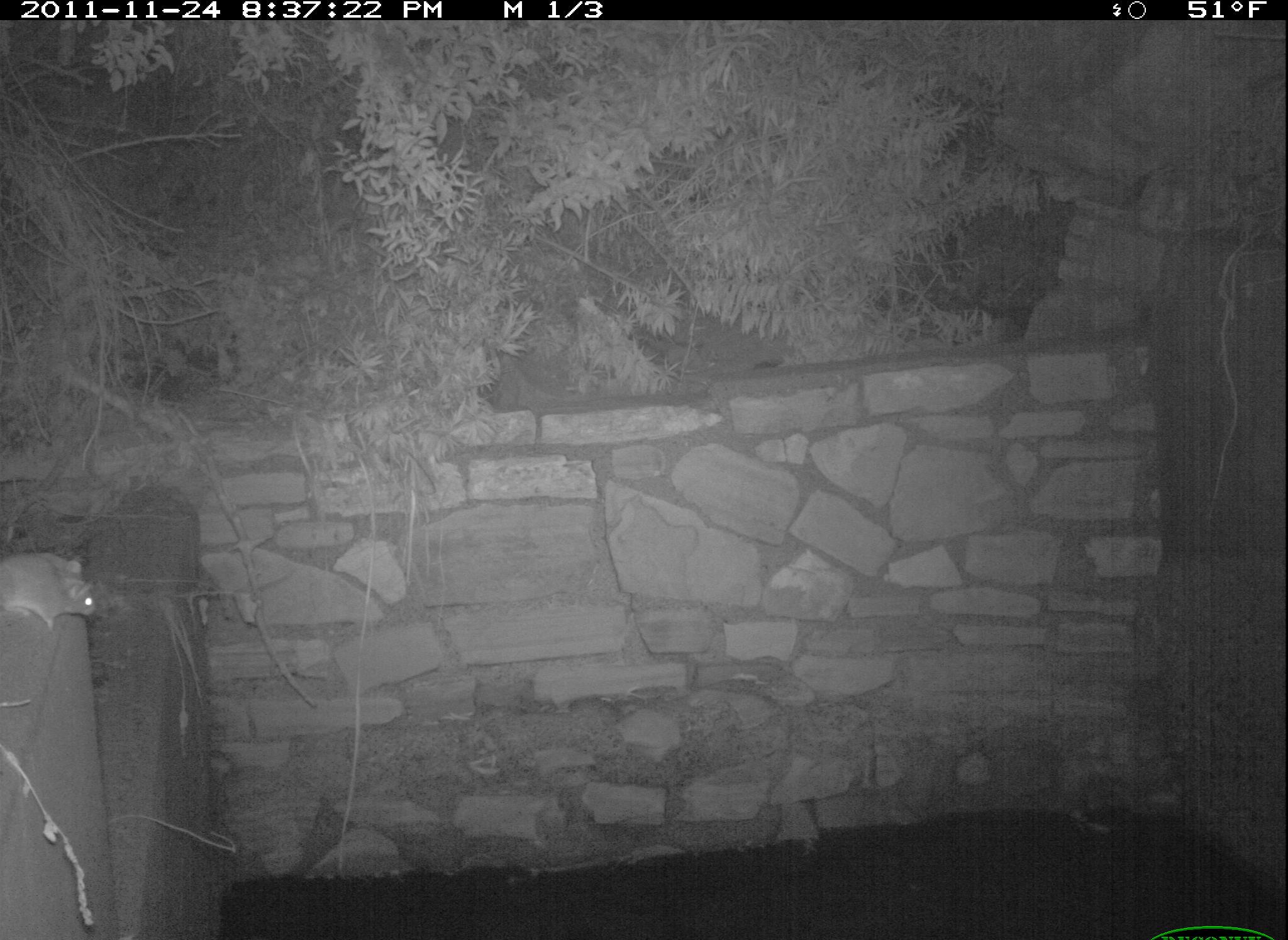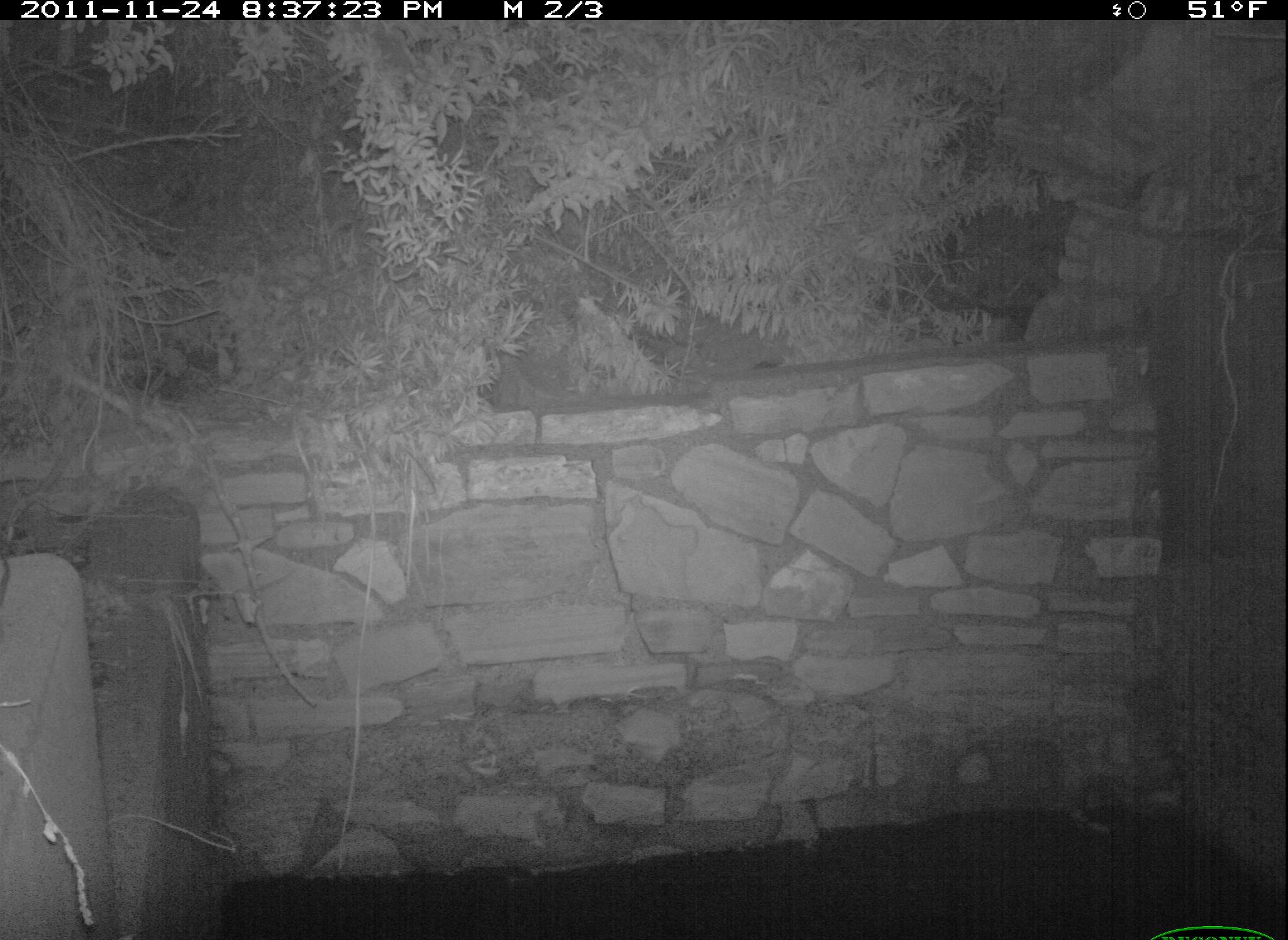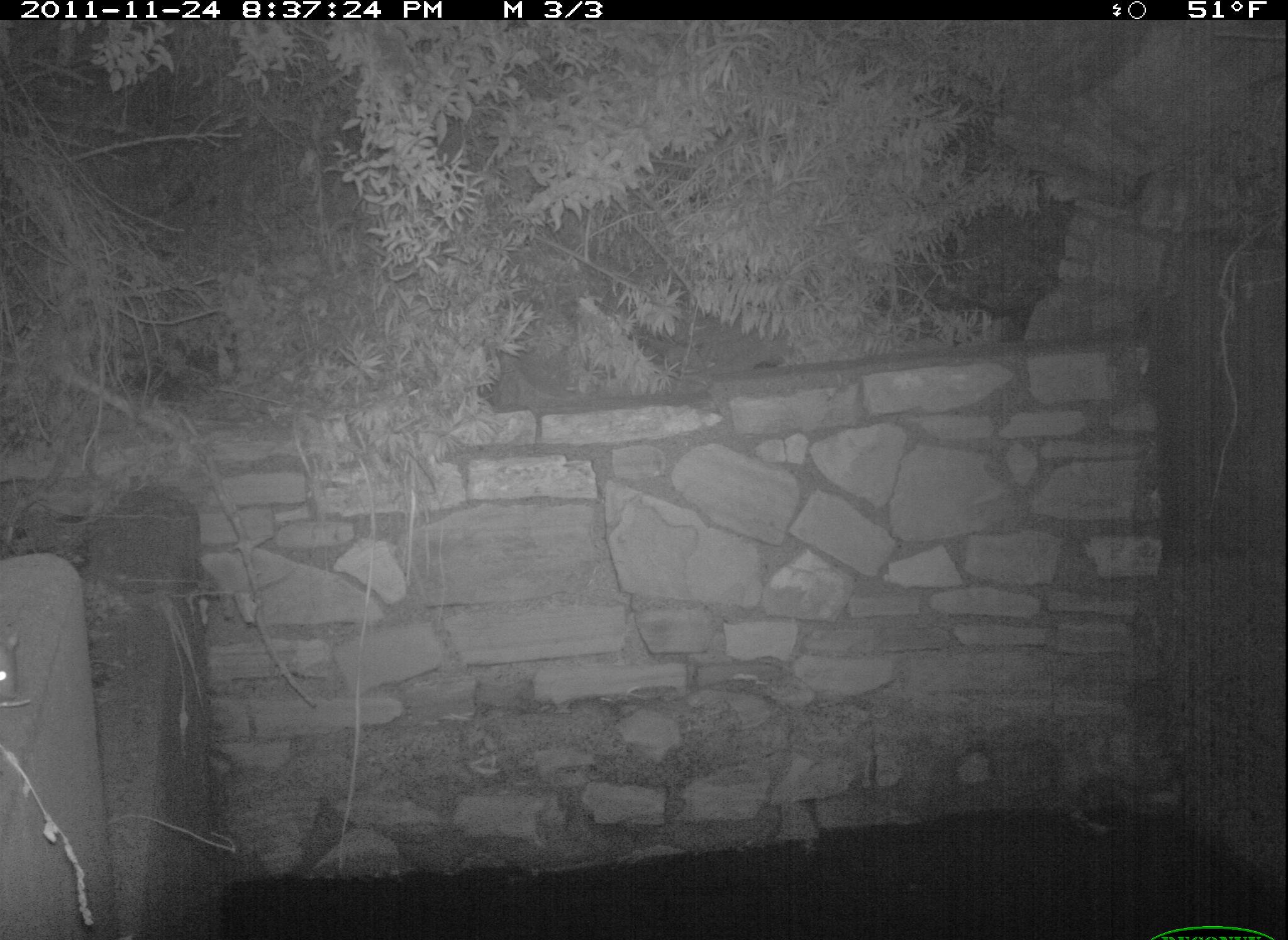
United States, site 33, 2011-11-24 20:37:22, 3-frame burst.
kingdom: Animalia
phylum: Chordata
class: Mammalia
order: Rodentia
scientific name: Rodentia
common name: rodent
Rodent (Rodentia).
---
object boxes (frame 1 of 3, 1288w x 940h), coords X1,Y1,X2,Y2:
rodent: 3,544,108,638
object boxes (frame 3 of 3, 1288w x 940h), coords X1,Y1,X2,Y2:
rodent: 3,609,29,722